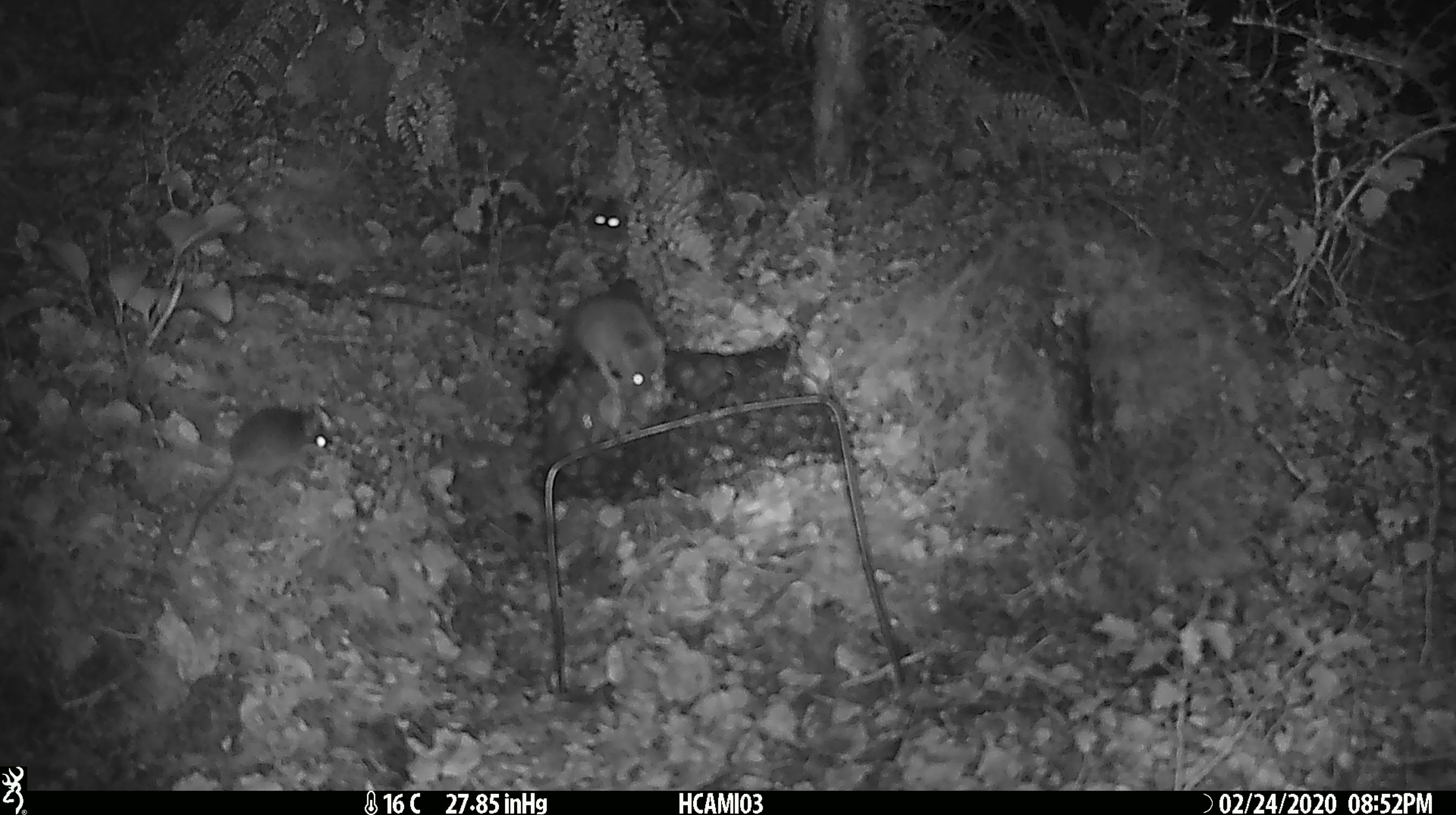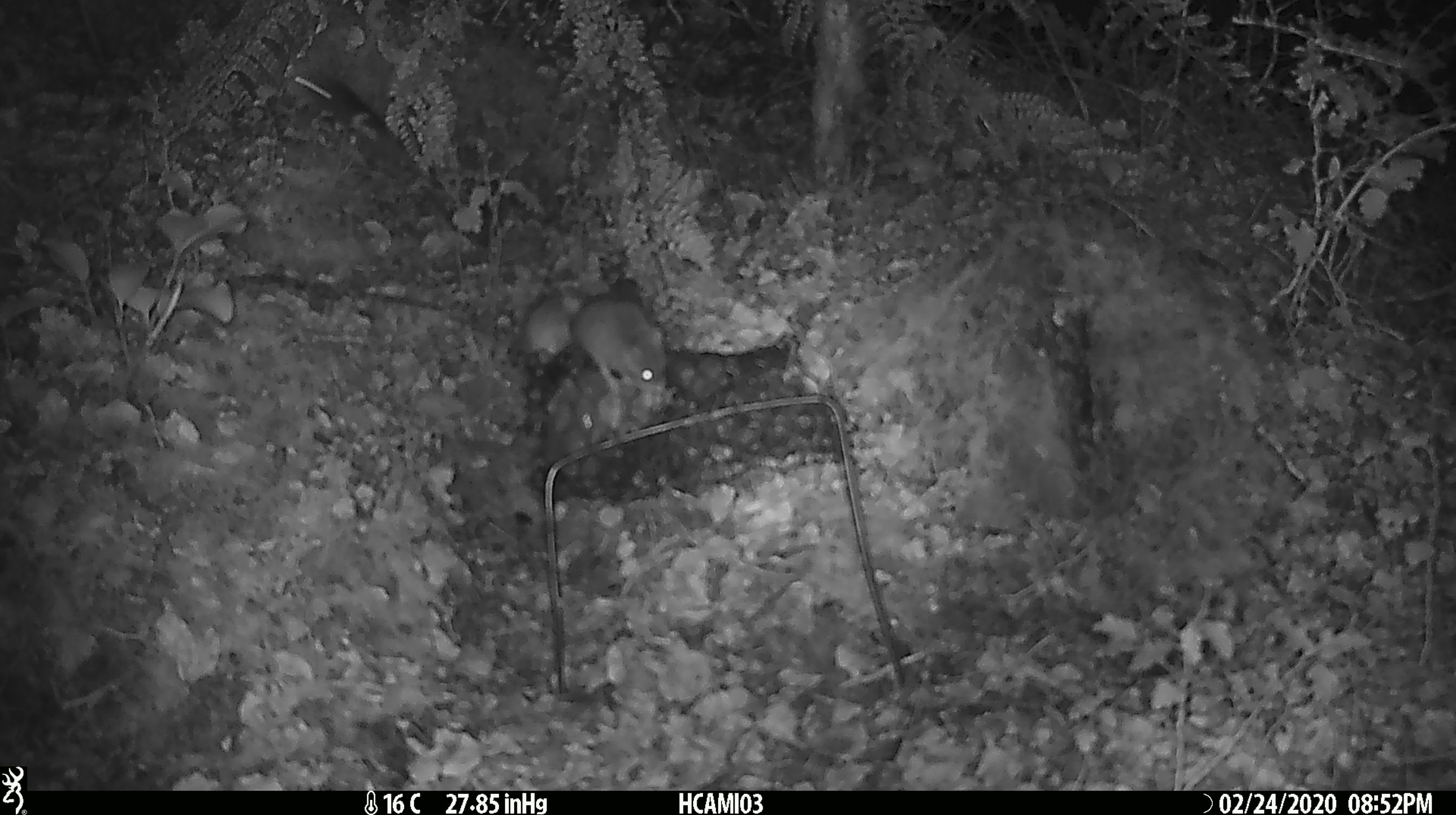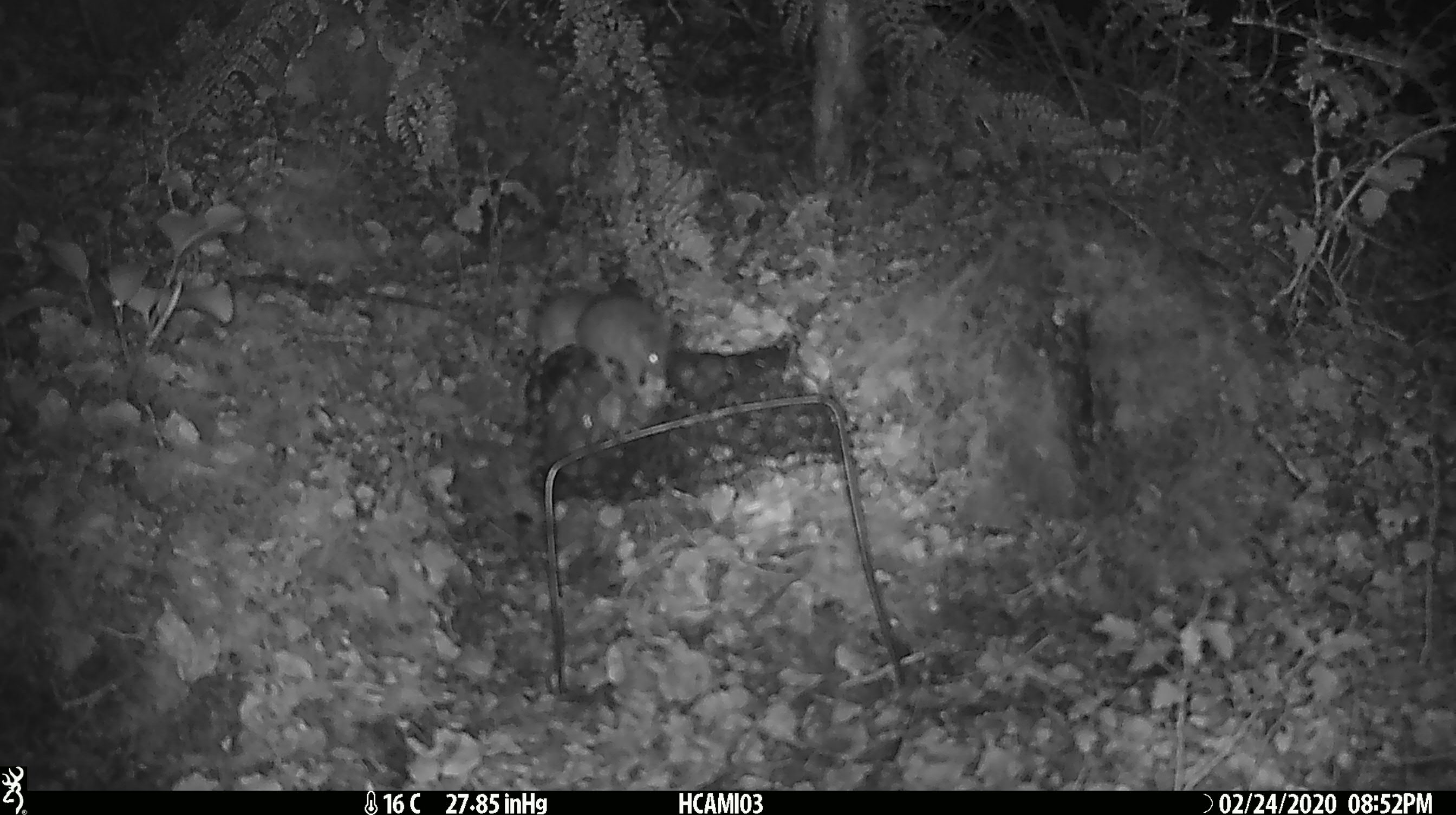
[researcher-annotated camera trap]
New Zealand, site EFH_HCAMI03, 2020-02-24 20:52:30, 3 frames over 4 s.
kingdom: Animalia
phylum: Chordata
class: Mammalia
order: Rodentia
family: Muridae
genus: Mus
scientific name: Mus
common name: mouse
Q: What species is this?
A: Mouse (Mus).